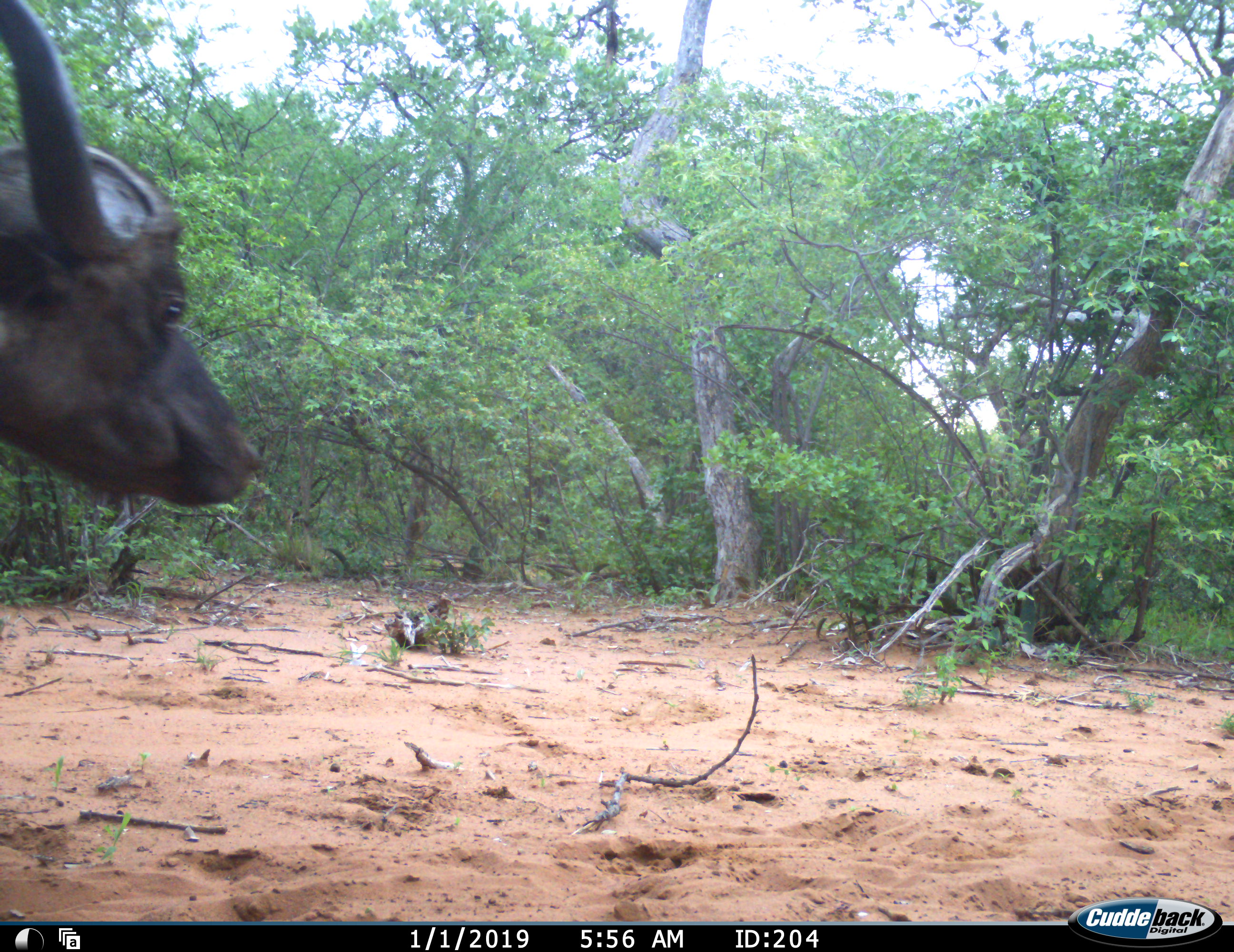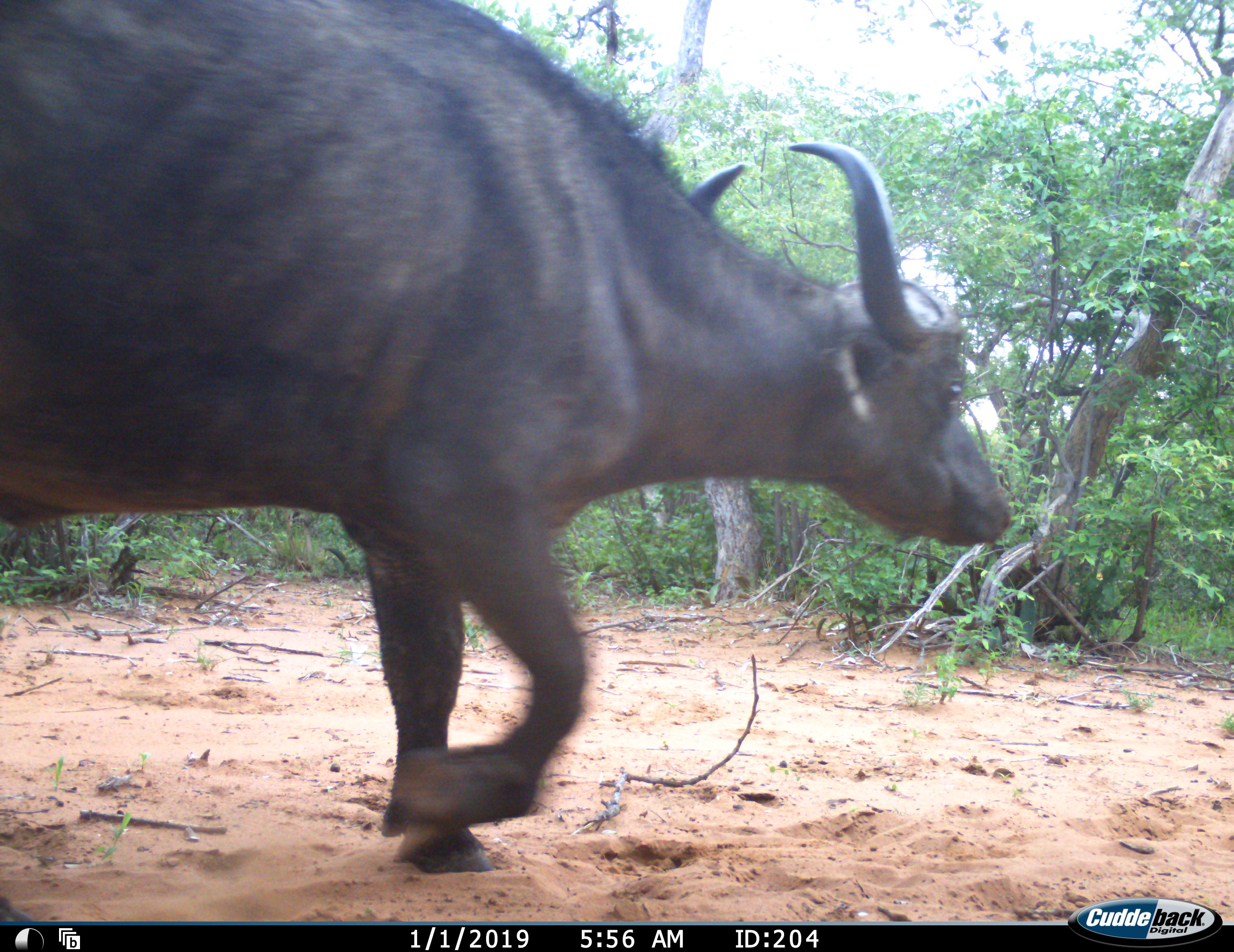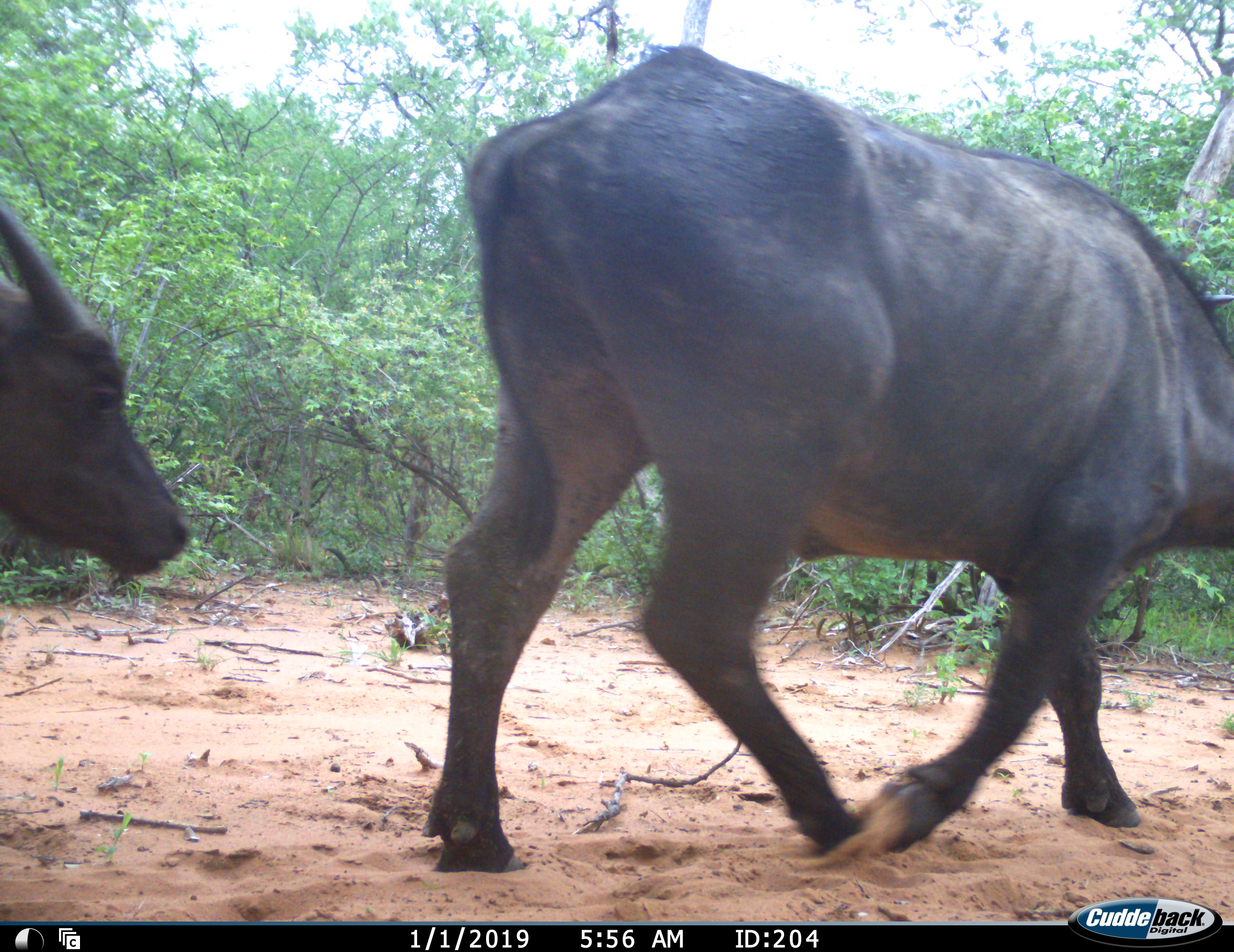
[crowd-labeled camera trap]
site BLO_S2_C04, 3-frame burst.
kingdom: Animalia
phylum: Chordata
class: Mammalia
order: Artiodactyla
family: Bovidae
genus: Syncerus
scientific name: Syncerus caffer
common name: african buffalo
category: buffalo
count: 2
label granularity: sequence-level